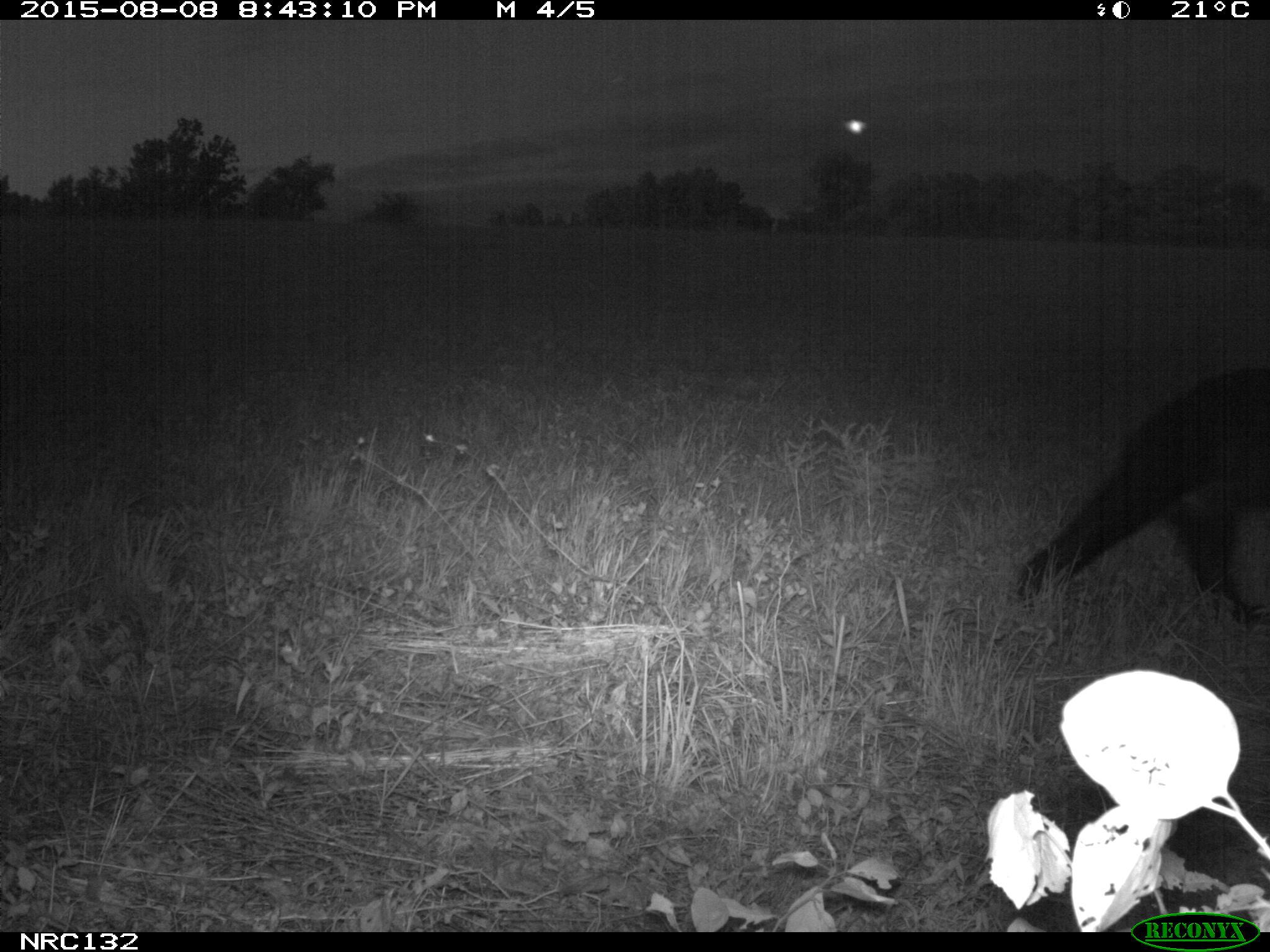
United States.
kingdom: Animalia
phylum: Chordata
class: Mammalia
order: Carnivora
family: Ursidae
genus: Ursus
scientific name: Ursus americanus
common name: american black bear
American Black Bear (Ursus americanus).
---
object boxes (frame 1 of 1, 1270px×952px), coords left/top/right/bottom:
American Black Bear: 1017/339/1265/669